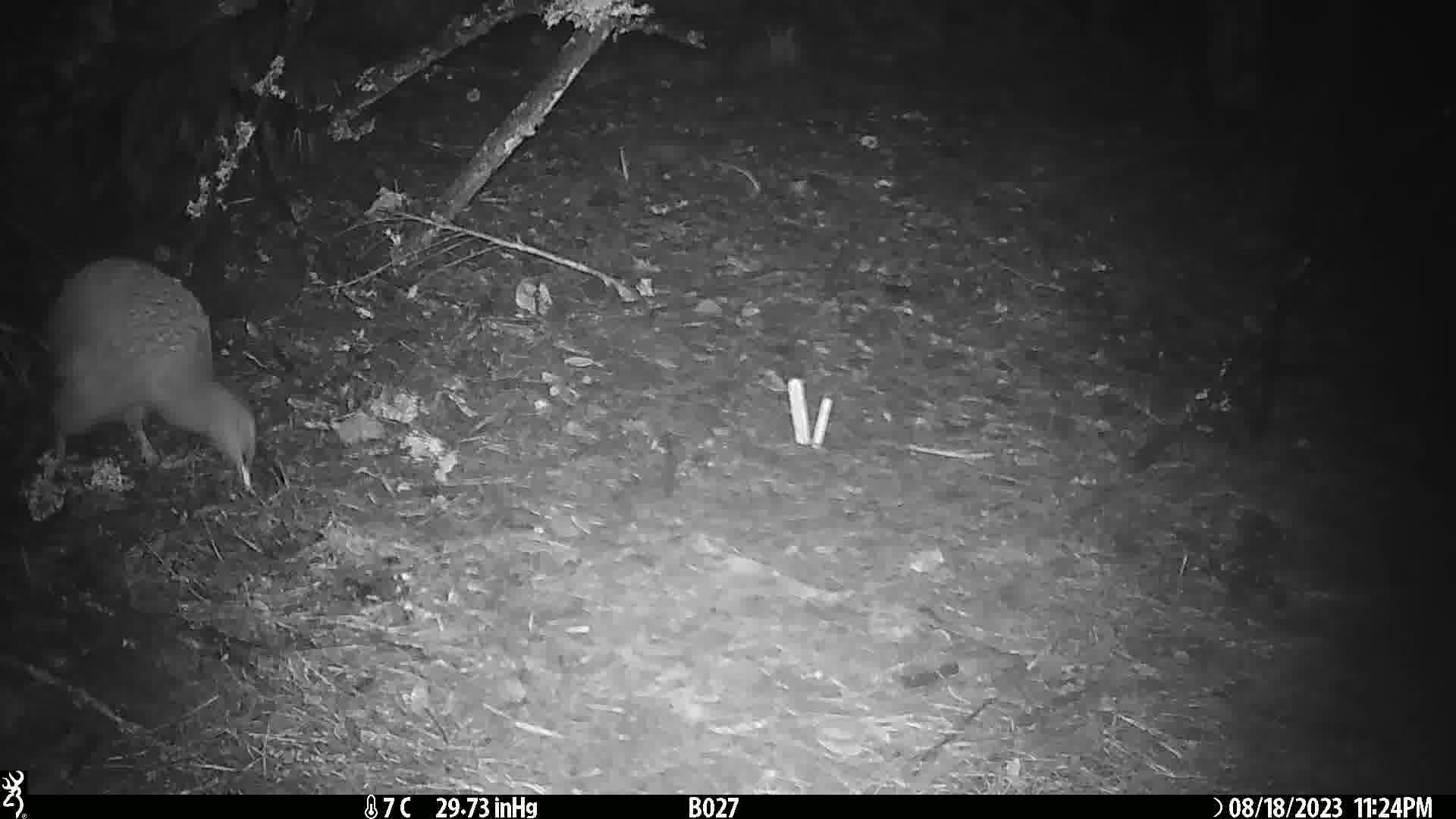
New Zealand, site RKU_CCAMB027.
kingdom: Animalia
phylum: Chordata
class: Aves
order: Apterygiformes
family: Apterygidae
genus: Apteryx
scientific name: Apteryx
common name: kiwi